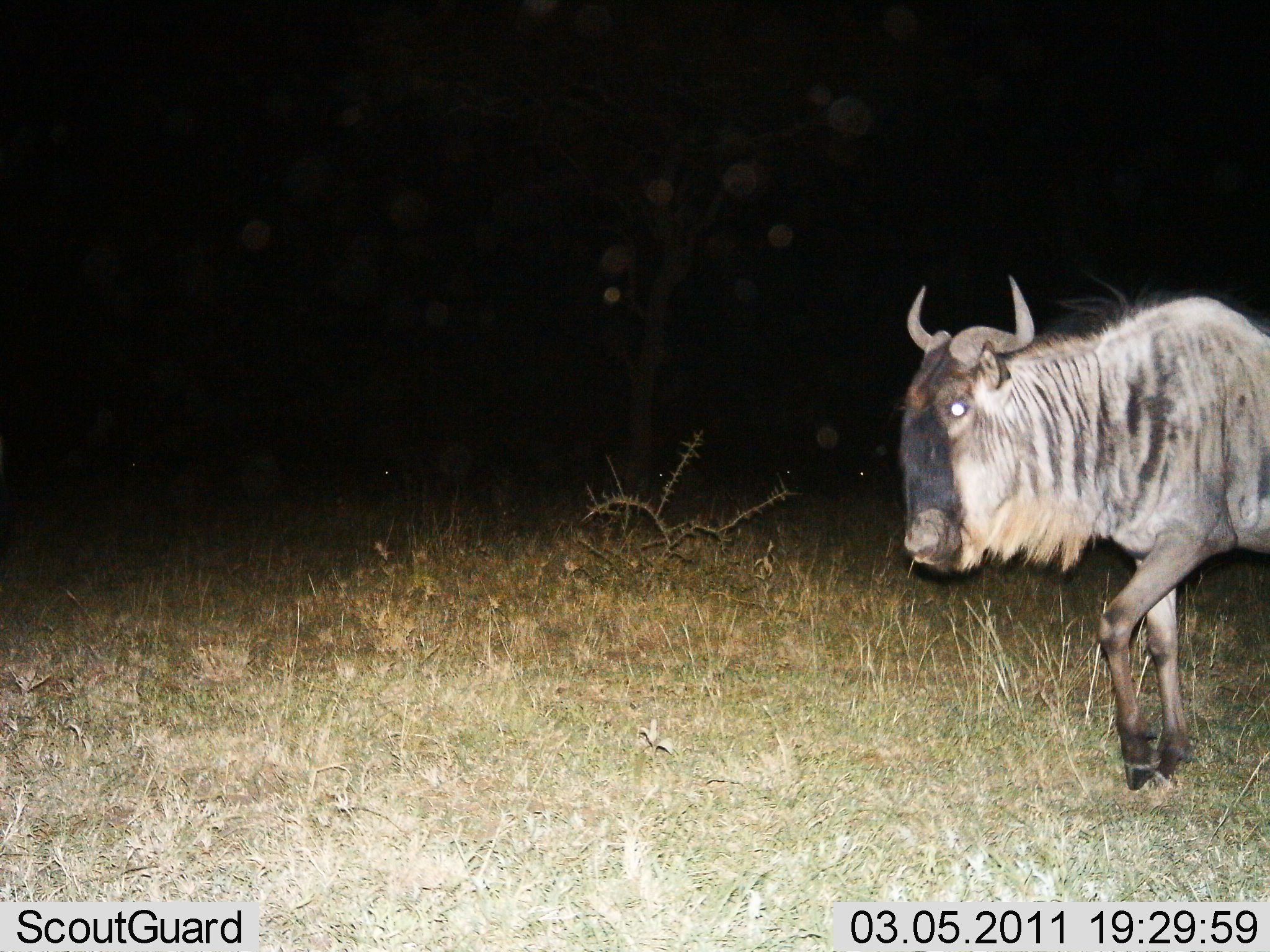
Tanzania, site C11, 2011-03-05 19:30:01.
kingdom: Animalia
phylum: Chordata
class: Mammalia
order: Artiodactyla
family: Bovidae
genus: Connochaetes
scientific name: Connochaetes taurinus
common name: blue wildebeest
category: wildebeest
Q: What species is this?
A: Wildebeest (blue wildebeest) (Connochaetes taurinus).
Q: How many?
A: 1.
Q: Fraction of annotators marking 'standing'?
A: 14%.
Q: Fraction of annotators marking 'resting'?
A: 0%.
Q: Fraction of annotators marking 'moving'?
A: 93%.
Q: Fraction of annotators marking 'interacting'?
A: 0%.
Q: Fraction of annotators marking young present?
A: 0%.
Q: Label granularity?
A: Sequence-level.